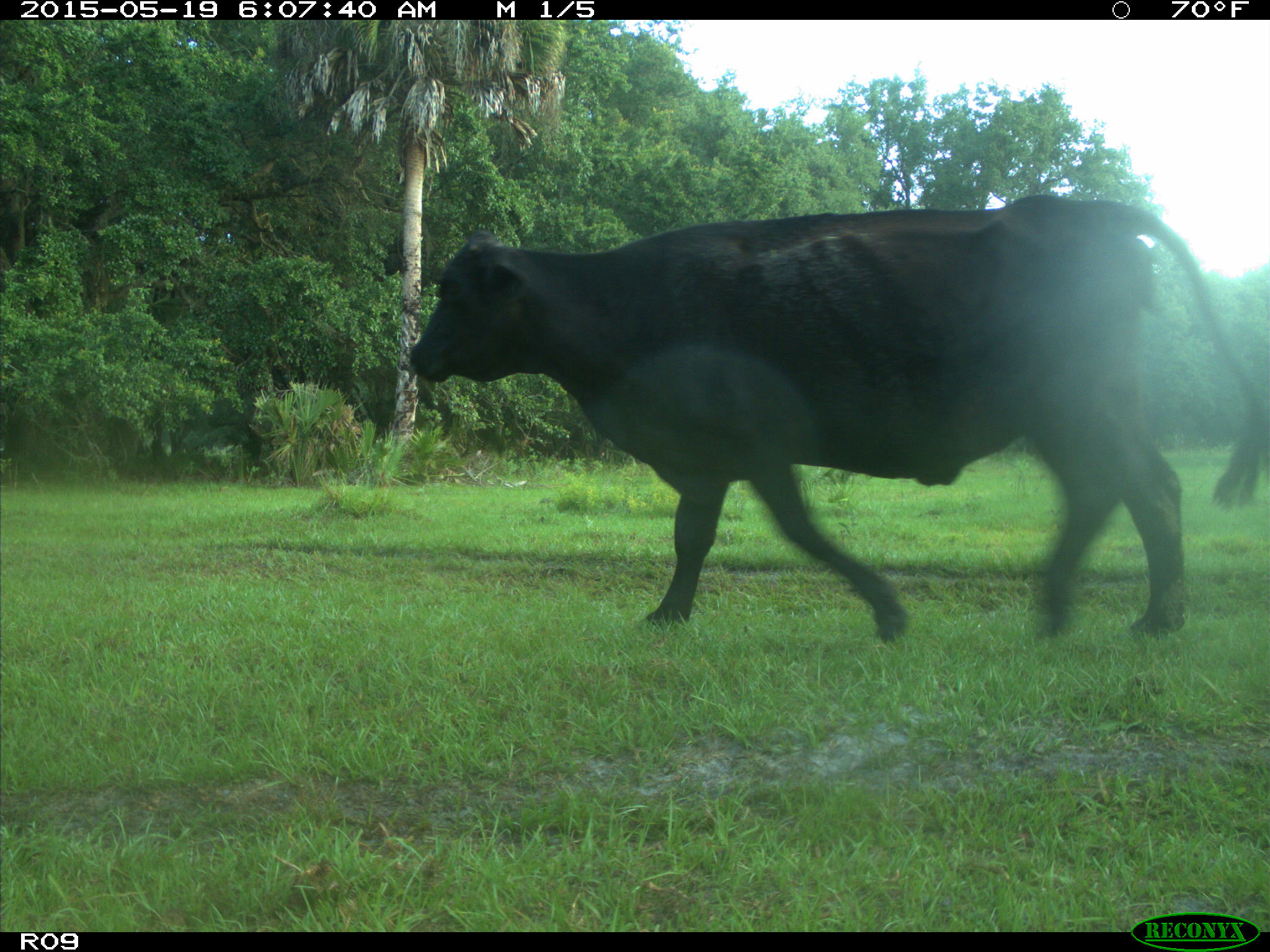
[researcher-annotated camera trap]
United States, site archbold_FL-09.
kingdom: Animalia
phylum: Chordata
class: Mammalia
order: Artiodactyla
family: Bovidae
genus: Bos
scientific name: Bos taurus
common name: domestic cow